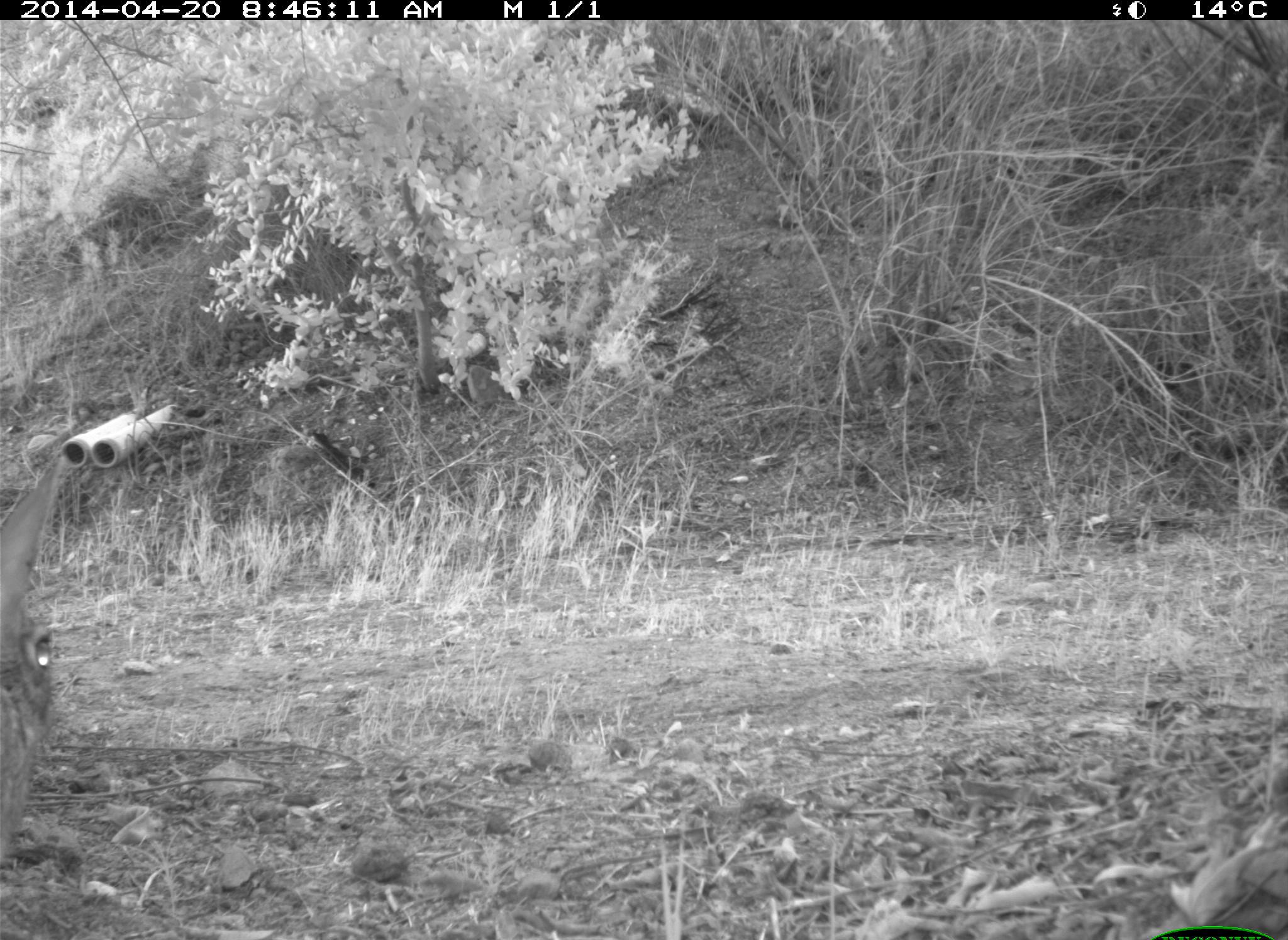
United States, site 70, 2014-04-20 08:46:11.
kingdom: Animalia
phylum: Chordata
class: Mammalia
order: Lagomorpha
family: Leporidae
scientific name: Leporidae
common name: rabbits and hares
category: rabbit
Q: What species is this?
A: Rabbit (rabbits and hares) (Leporidae).